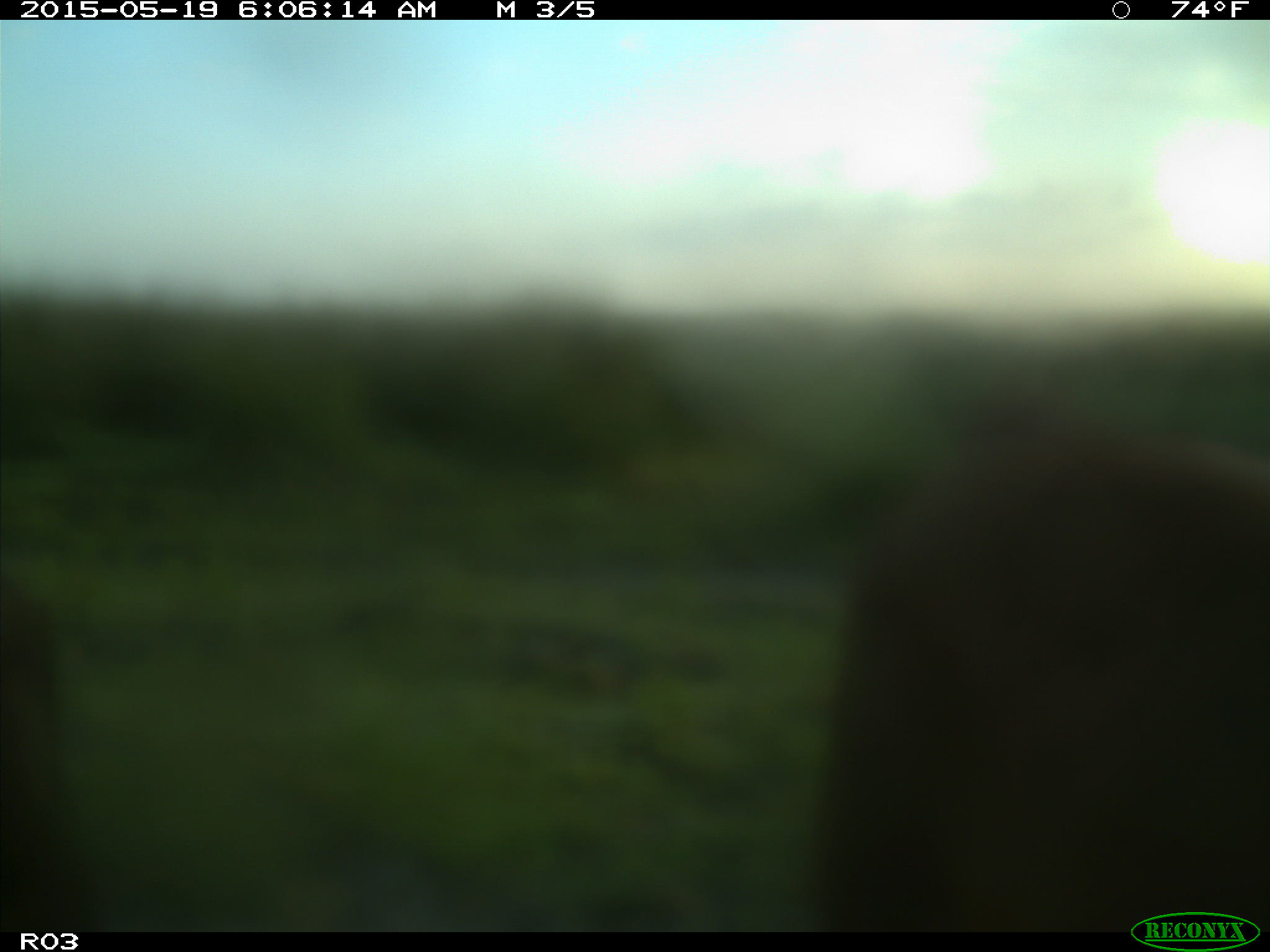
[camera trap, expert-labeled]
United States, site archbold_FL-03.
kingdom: Animalia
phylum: Chordata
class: Mammalia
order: Artiodactyla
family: Bovidae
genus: Bos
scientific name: Bos taurus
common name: domestic cow